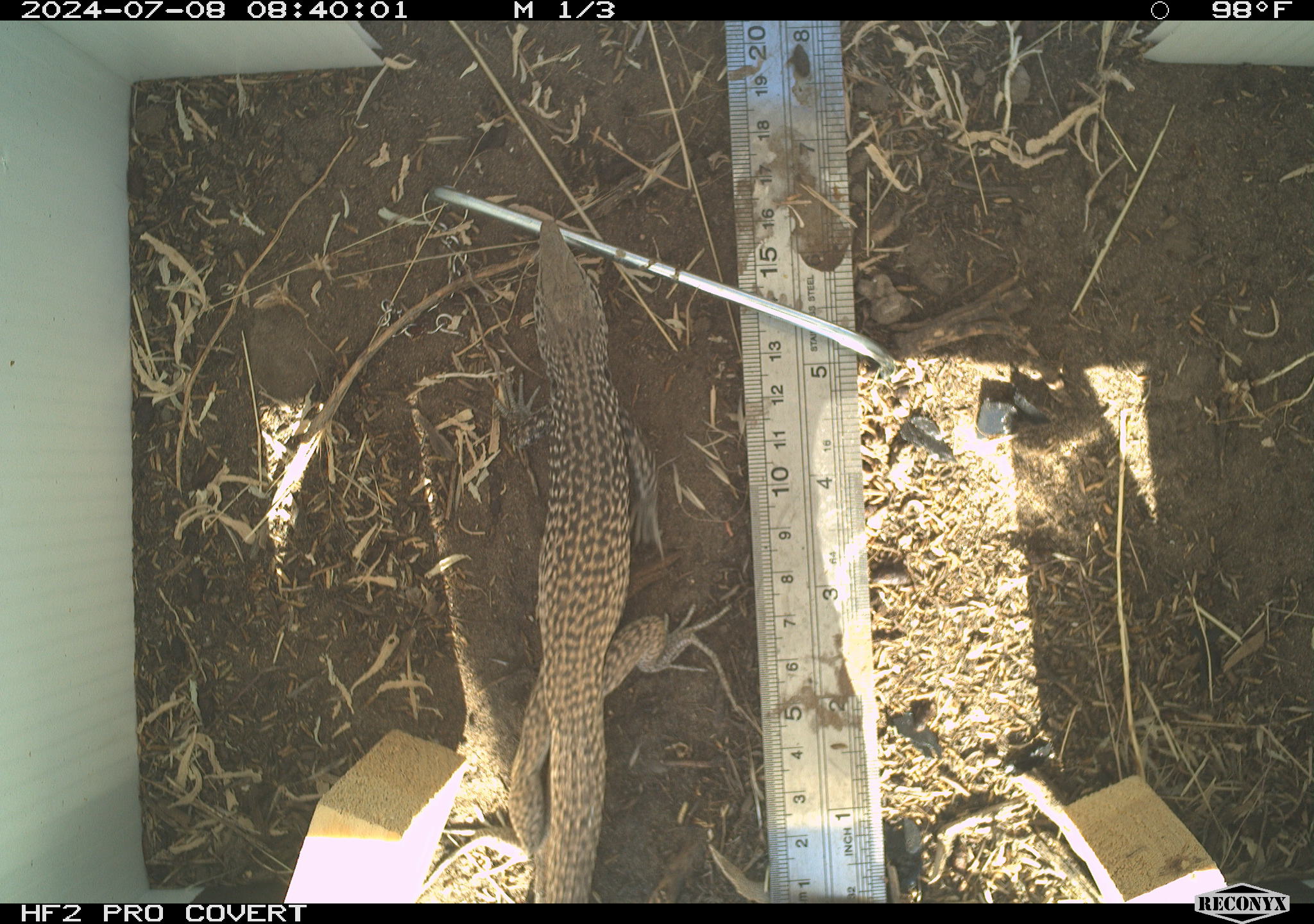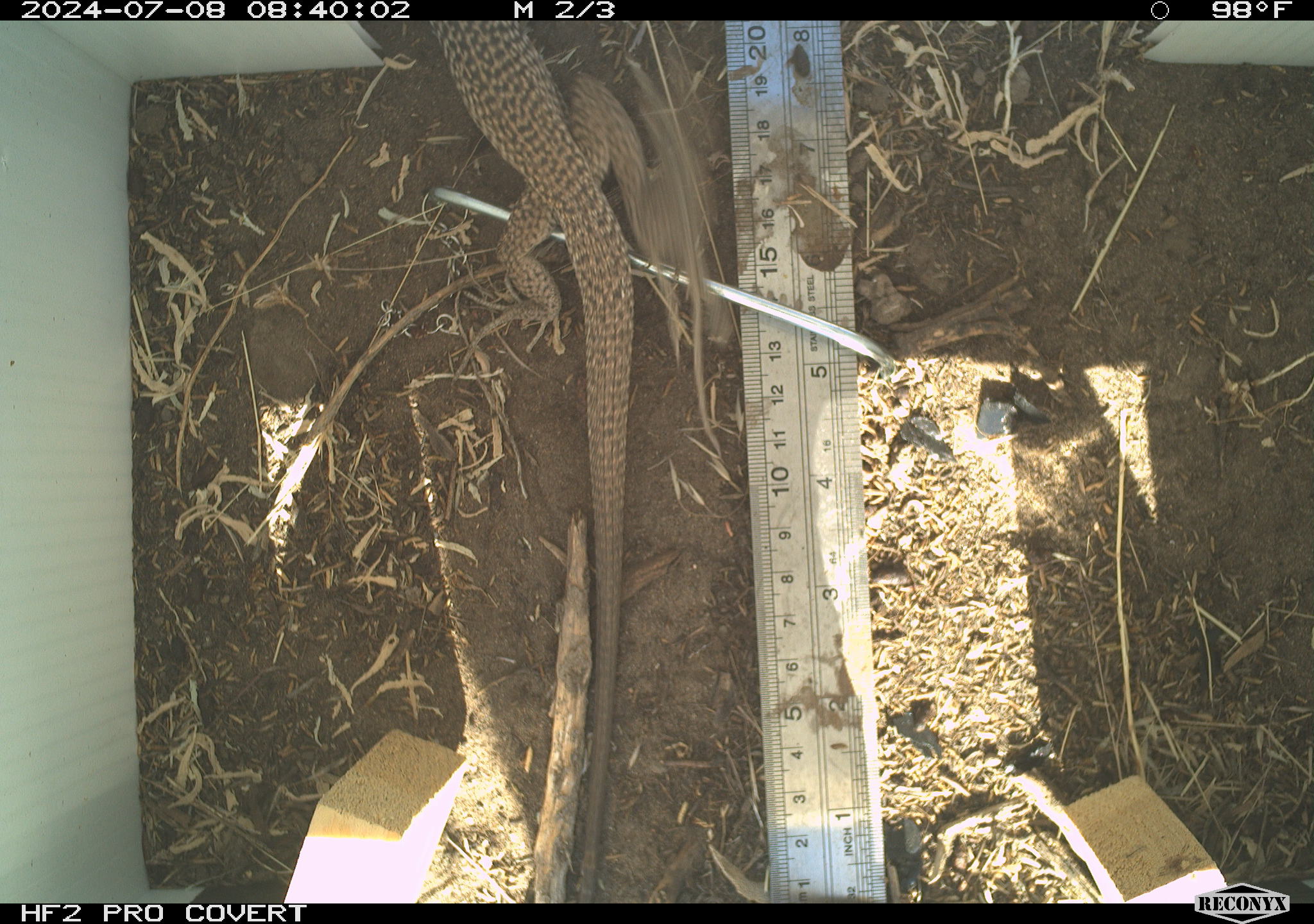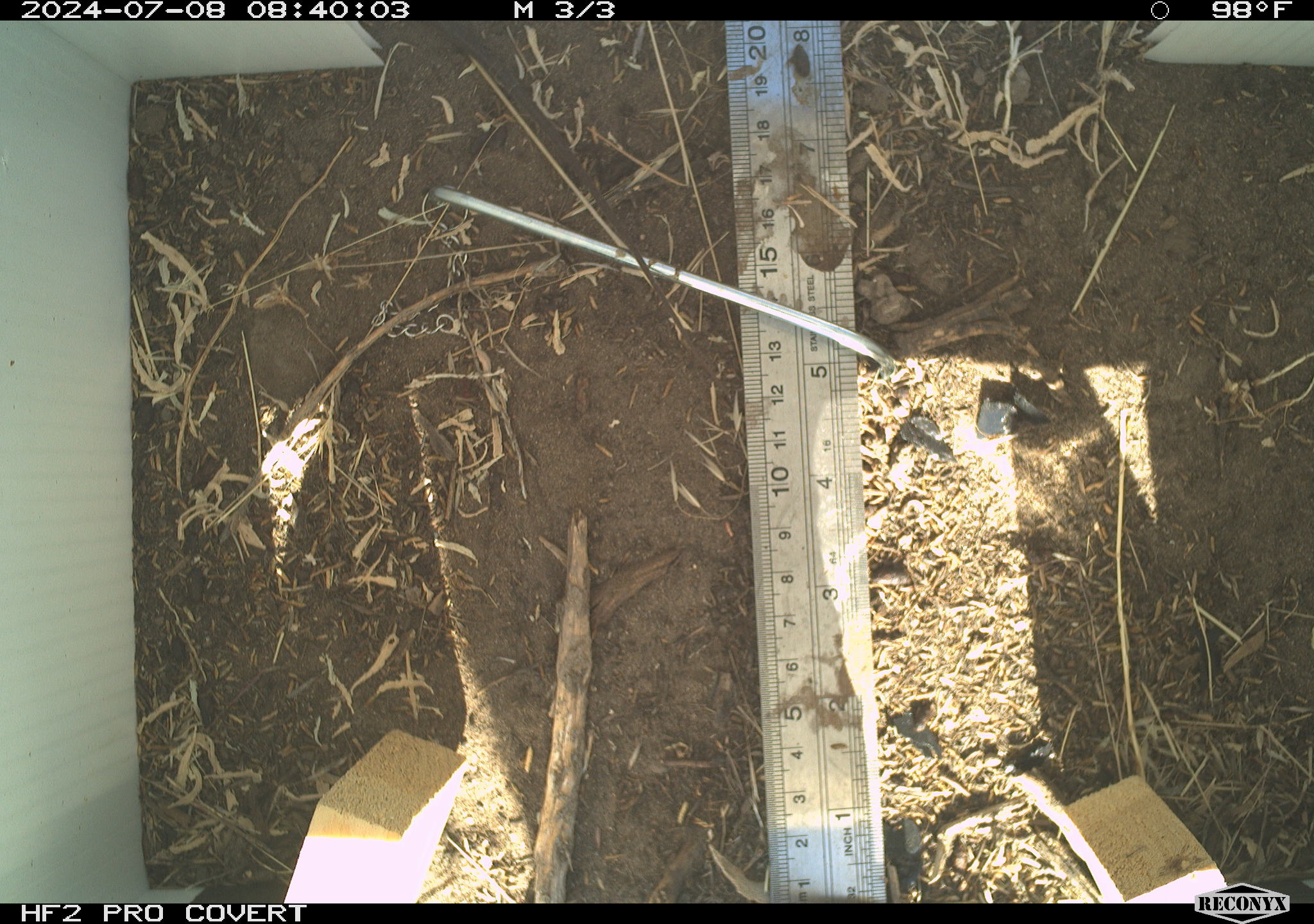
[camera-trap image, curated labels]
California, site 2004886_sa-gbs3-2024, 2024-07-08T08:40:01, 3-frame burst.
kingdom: Animalia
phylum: Chordata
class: Reptilia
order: Squamata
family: Teiidae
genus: Aspidoscelis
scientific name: Aspidoscelis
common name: whiptail lizards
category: aspidoscelis species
Aspidoscelis species (whiptail lizards) (Aspidoscelis).